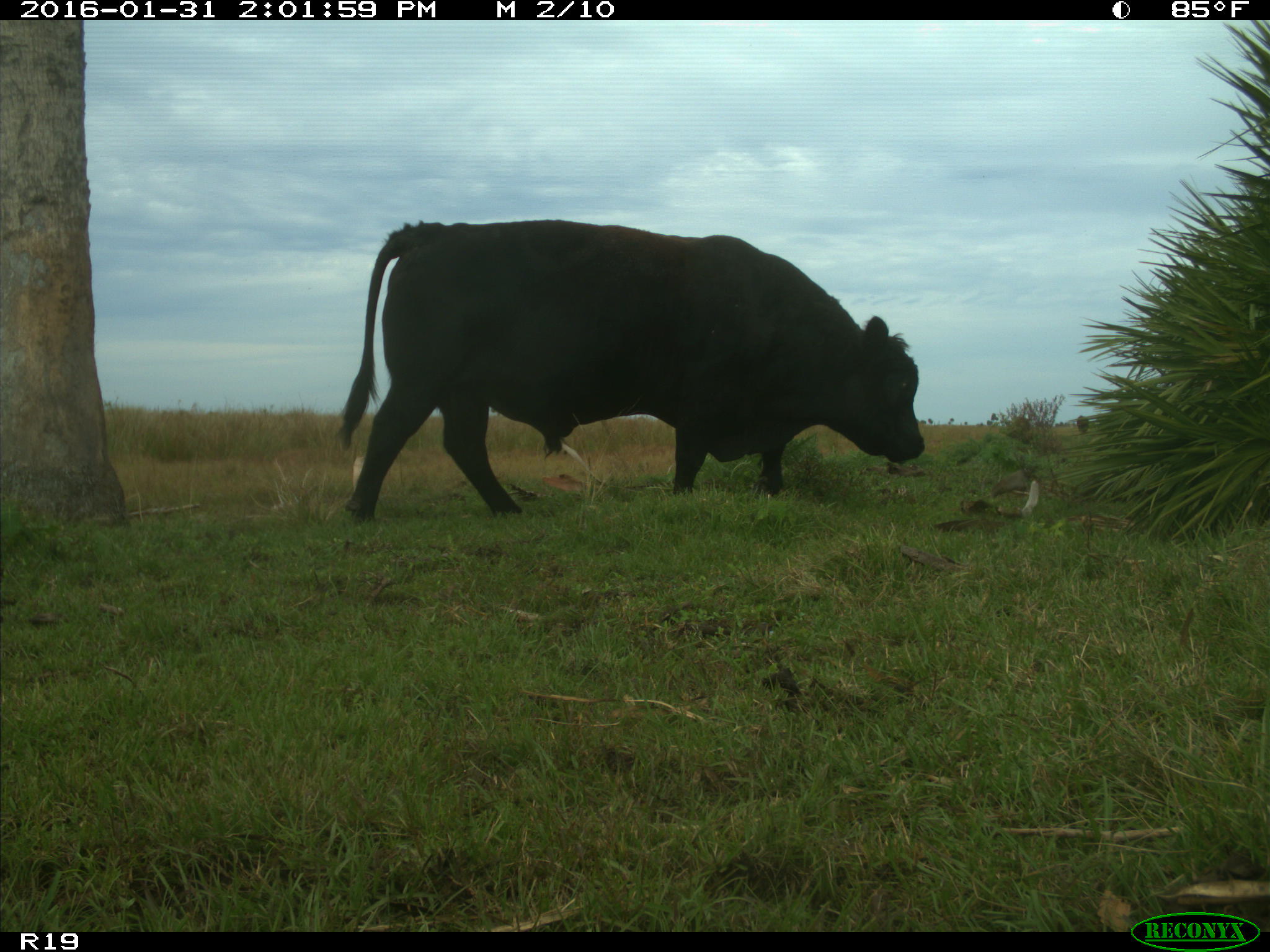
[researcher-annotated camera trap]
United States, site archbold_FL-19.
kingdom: Animalia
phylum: Chordata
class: Mammalia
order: Artiodactyla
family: Bovidae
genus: Bos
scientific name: Bos taurus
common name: domestic cow